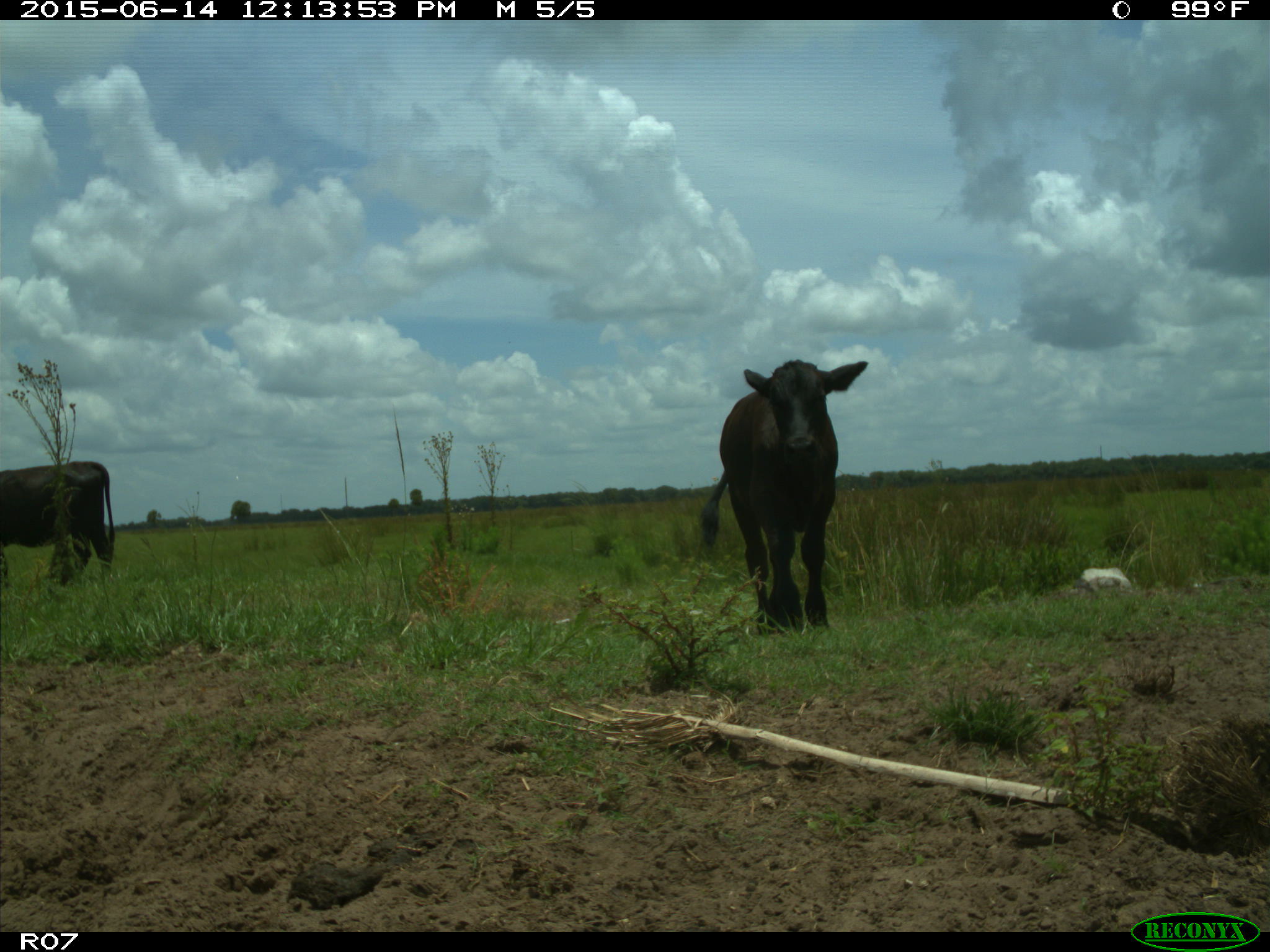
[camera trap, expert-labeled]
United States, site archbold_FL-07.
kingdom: Animalia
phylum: Chordata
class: Mammalia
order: Artiodactyla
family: Bovidae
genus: Bos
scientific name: Bos taurus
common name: domestic cow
Bos taurus (domestic cow).